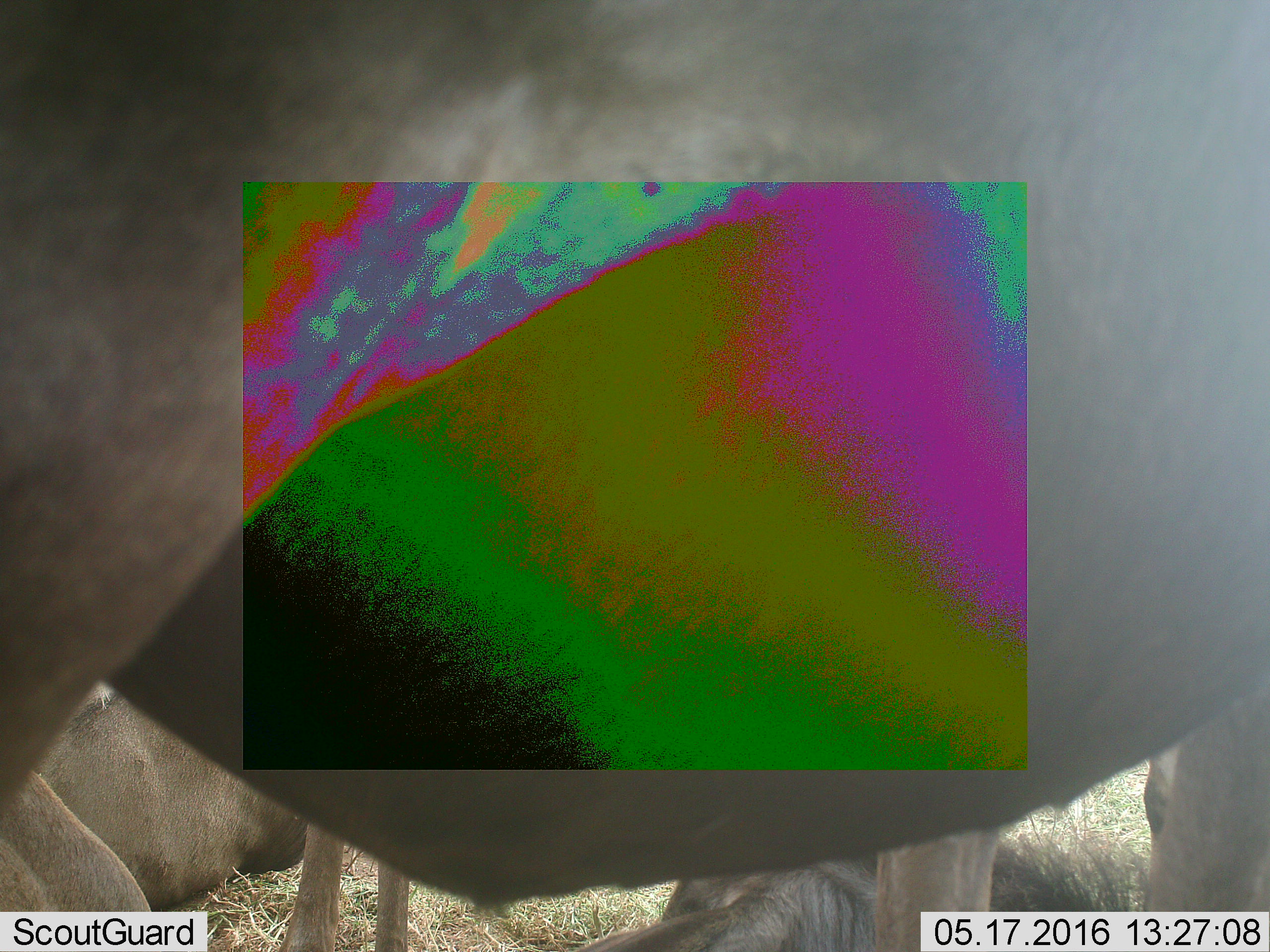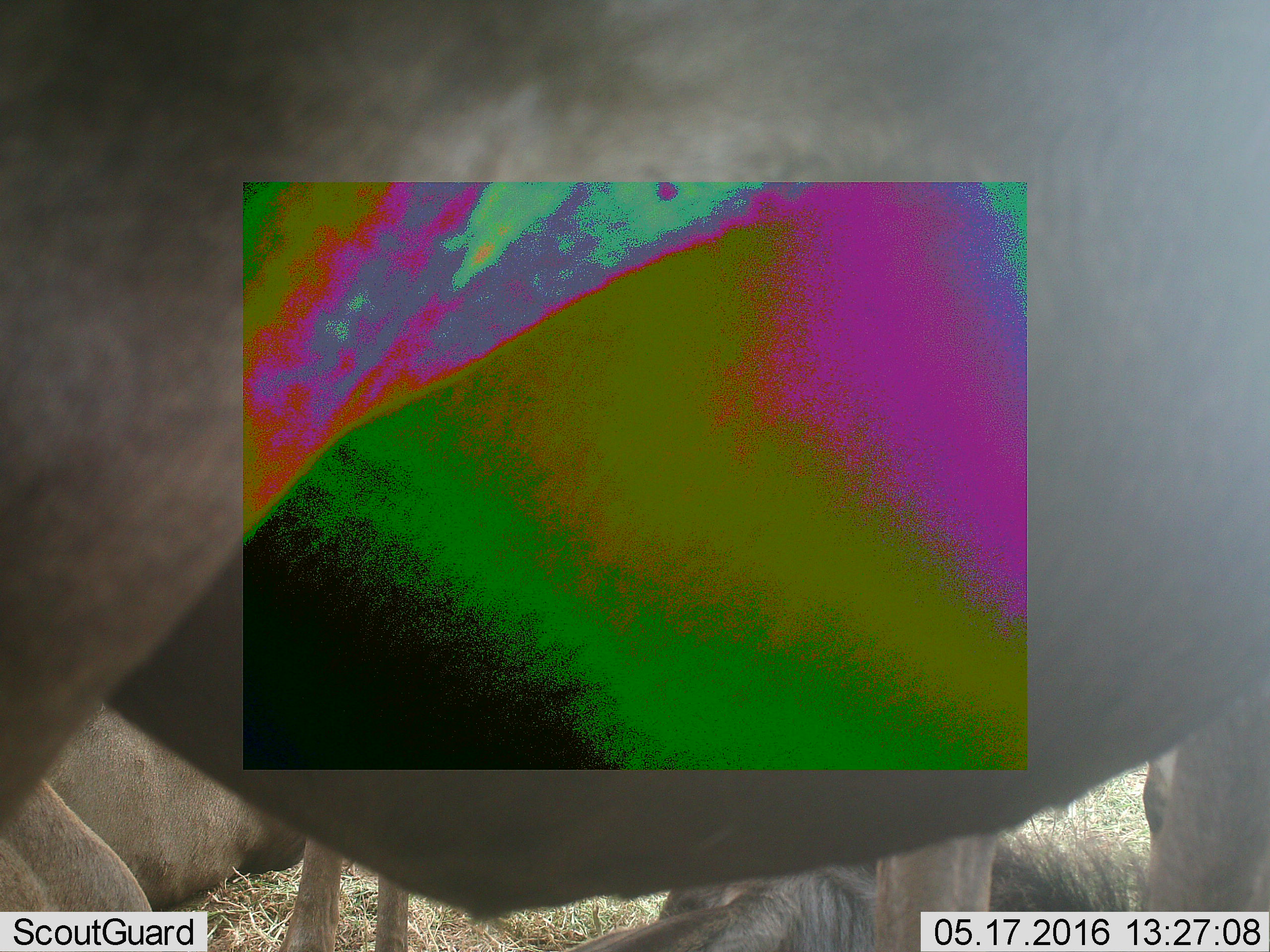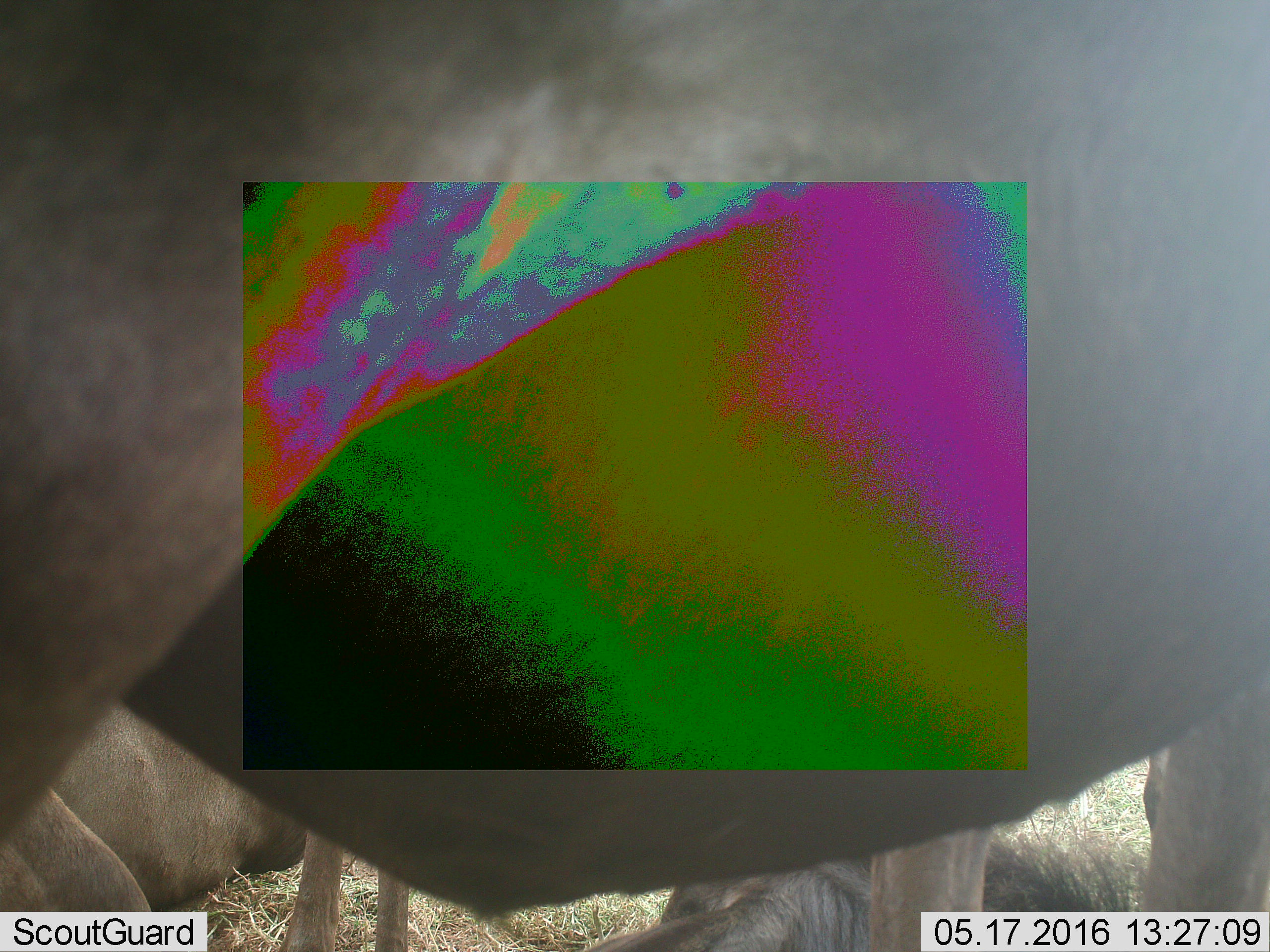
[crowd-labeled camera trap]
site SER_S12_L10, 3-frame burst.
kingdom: Animalia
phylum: Chordata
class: Mammalia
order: Artiodactyla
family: Bovidae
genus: Connochaetes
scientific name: Connochaetes taurinus taurinus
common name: blue wildebeest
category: wildebeestblue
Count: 4.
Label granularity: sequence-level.